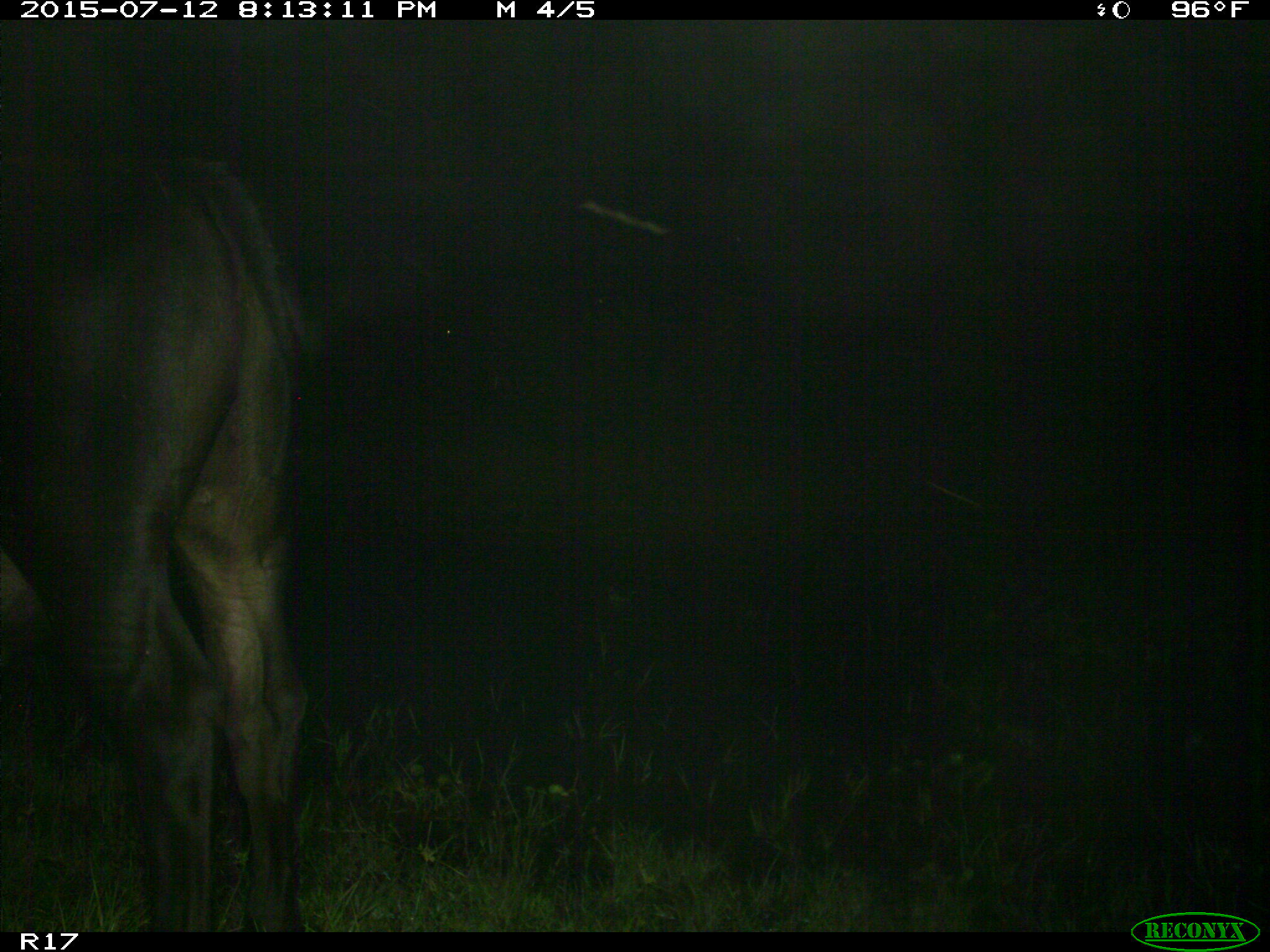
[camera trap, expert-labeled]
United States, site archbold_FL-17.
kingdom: Animalia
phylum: Chordata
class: Mammalia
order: Artiodactyla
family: Bovidae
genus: Bos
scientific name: Bos taurus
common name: domestic cow